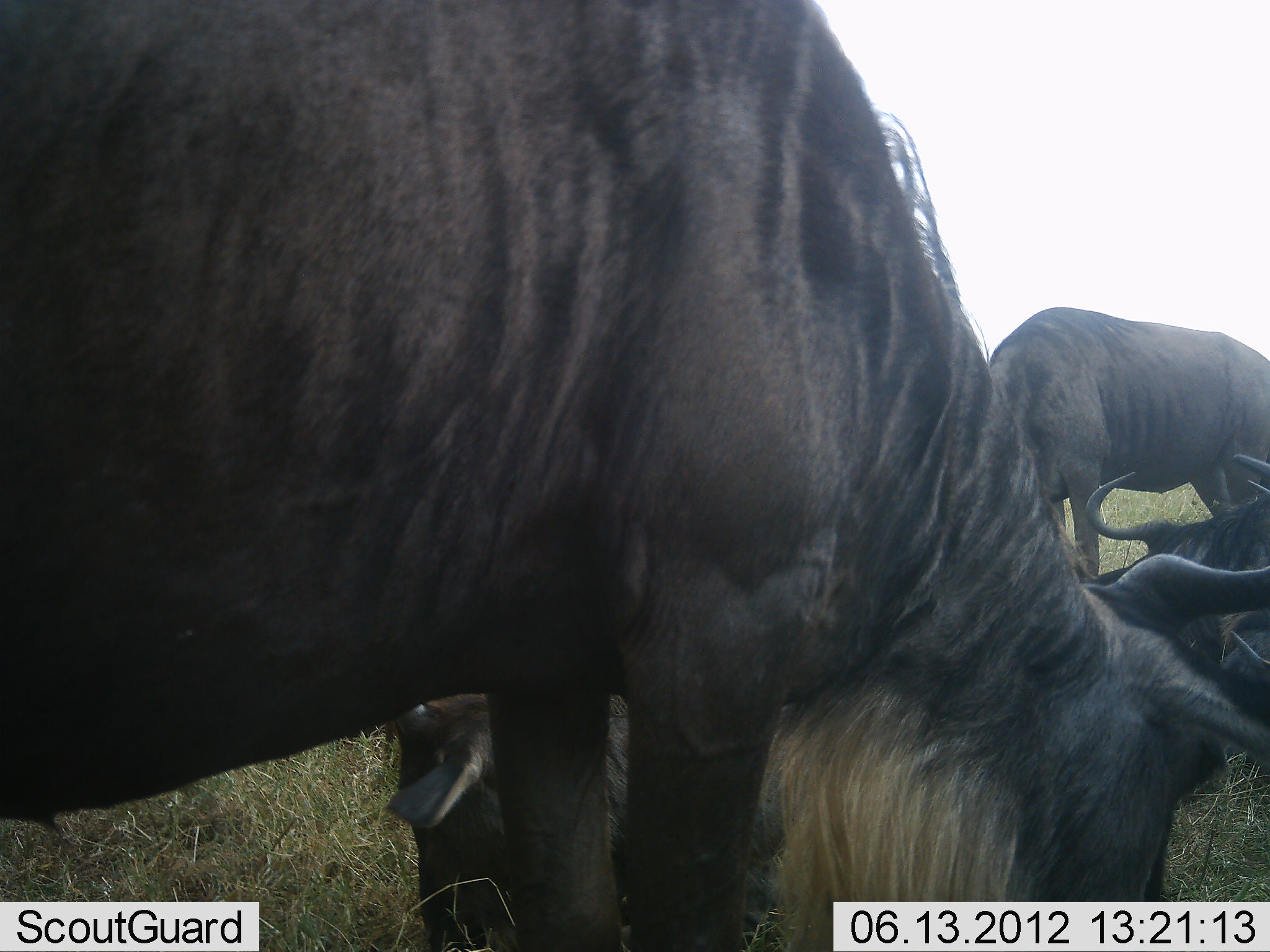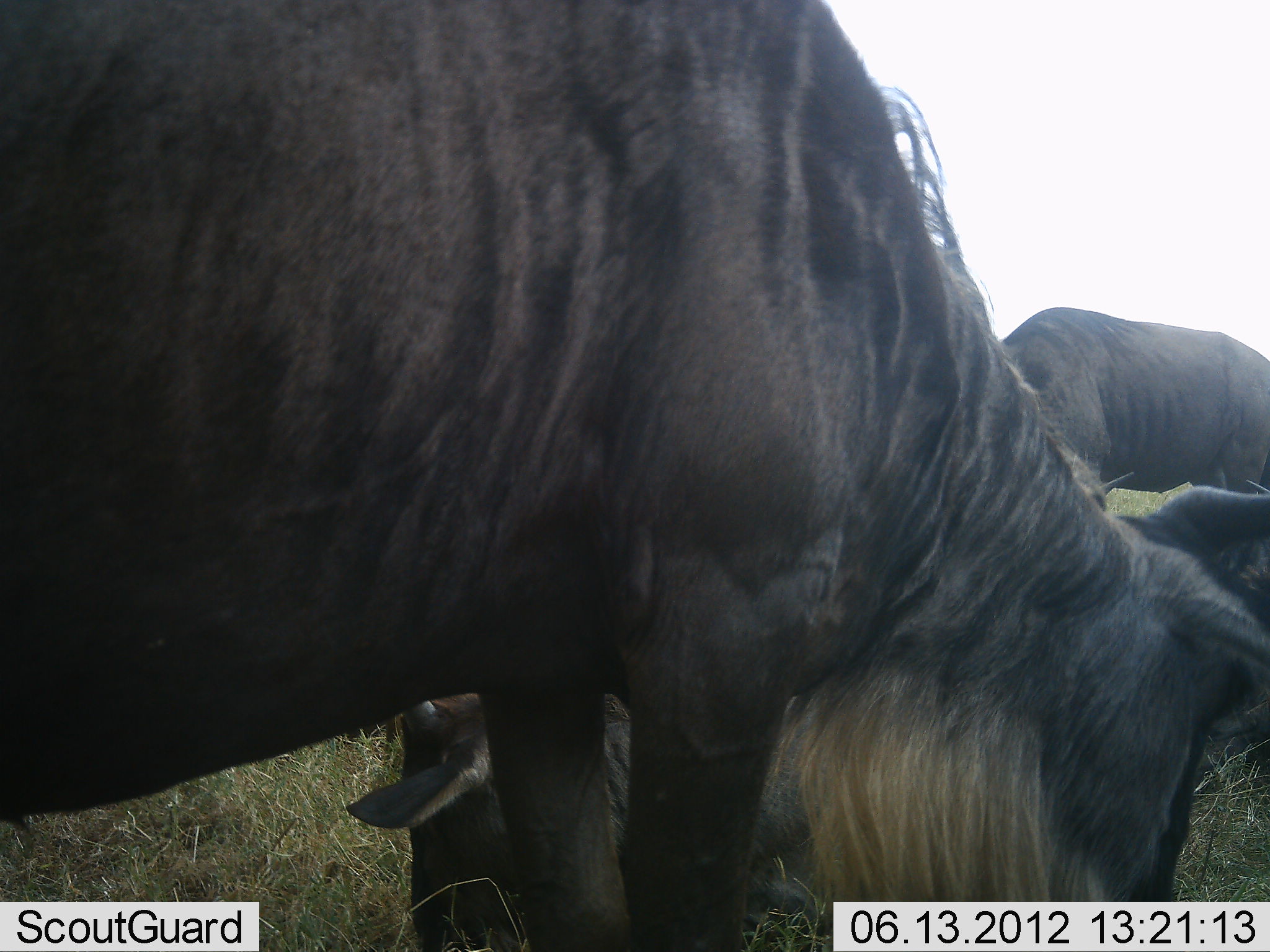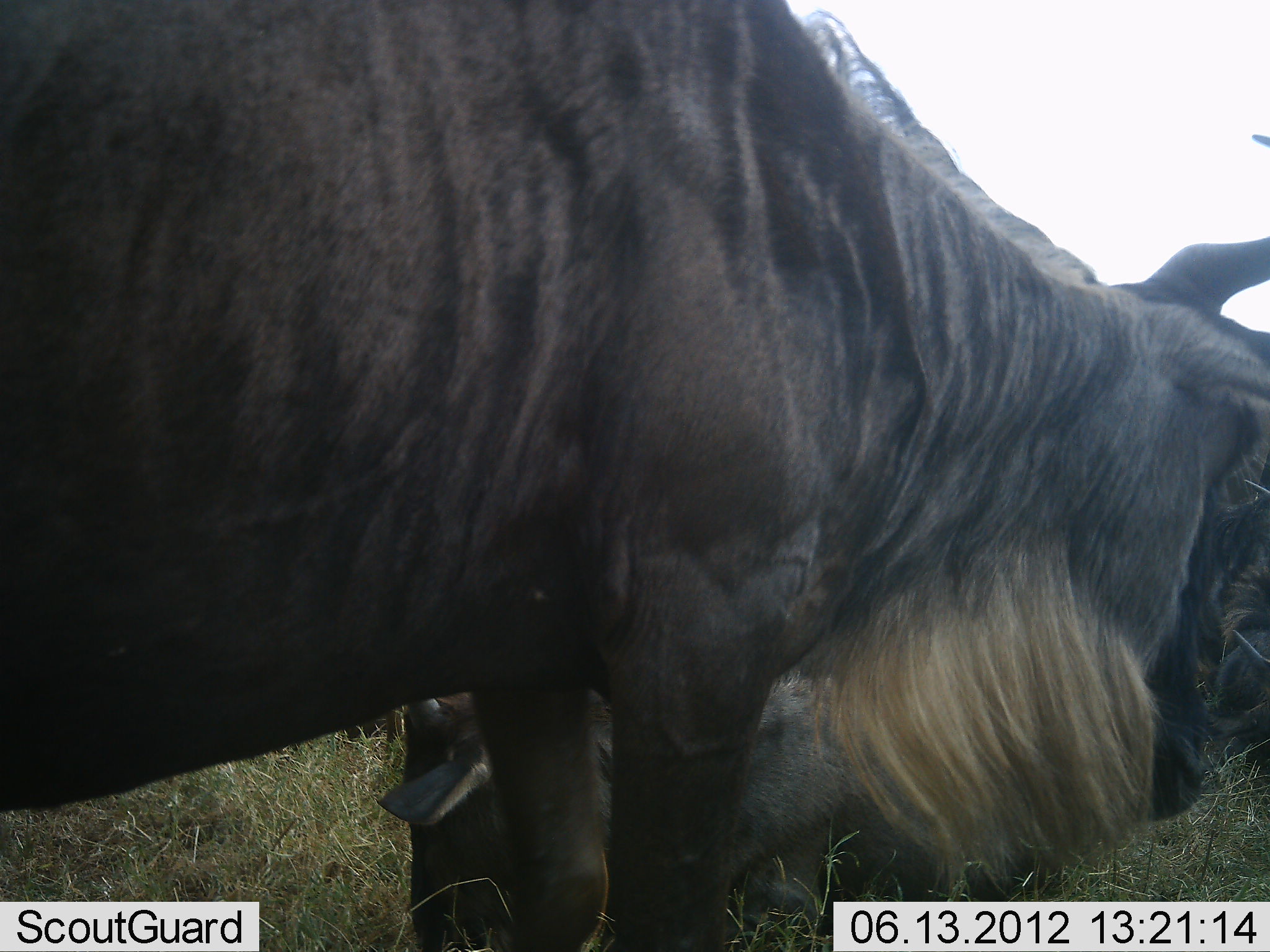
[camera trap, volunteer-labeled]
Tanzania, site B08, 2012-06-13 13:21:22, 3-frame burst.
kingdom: Animalia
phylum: Chordata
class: Mammalia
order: Artiodactyla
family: Bovidae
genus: Connochaetes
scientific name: Connochaetes taurinus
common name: blue wildebeest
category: wildebeest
Wildebeest (blue wildebeest) (Connochaetes taurinus), count 4. Behavior (volunteer vote fractions): standing 70%, resting 80%, moving 0%, interacting 0%. Young present (vote fraction): 0%. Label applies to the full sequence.